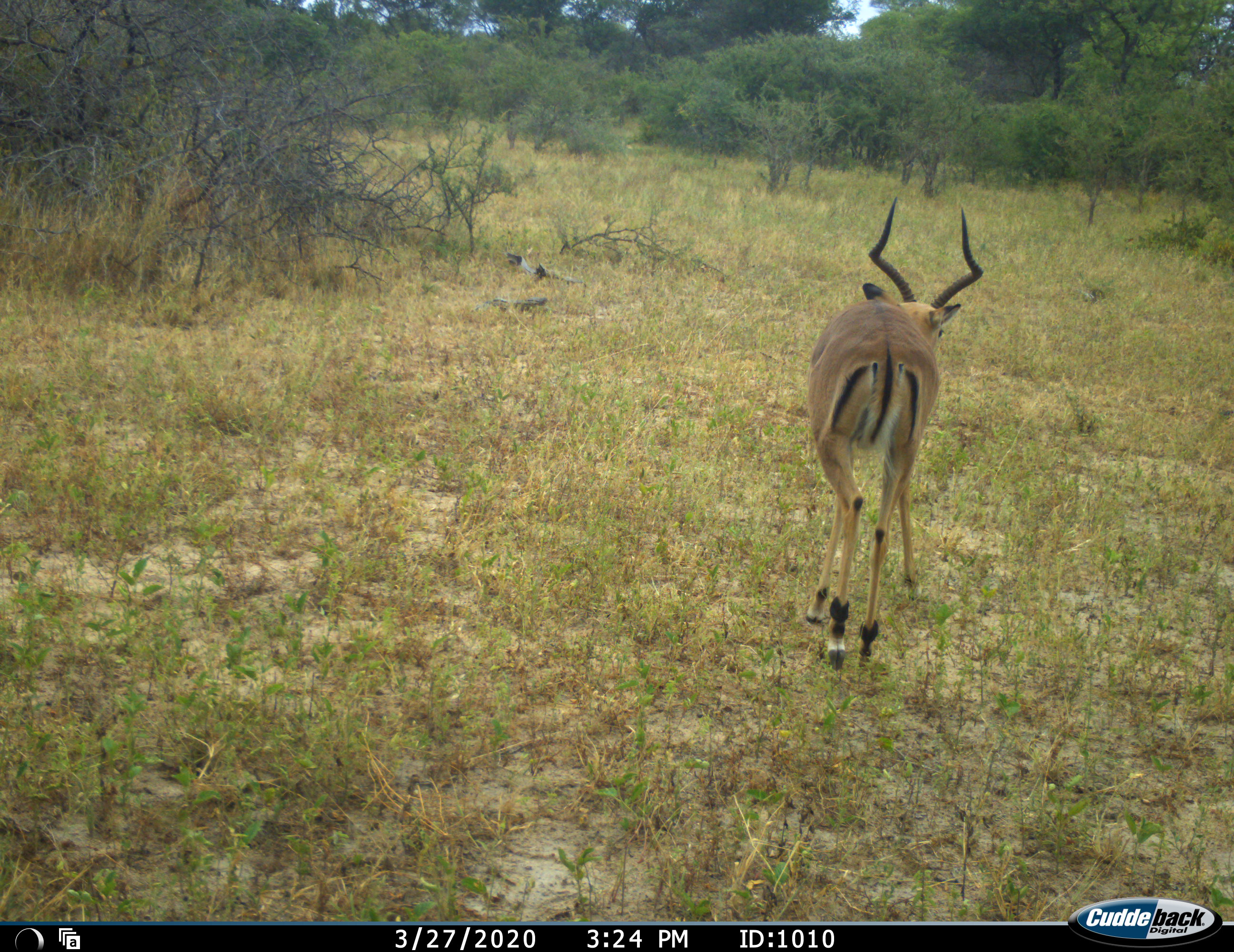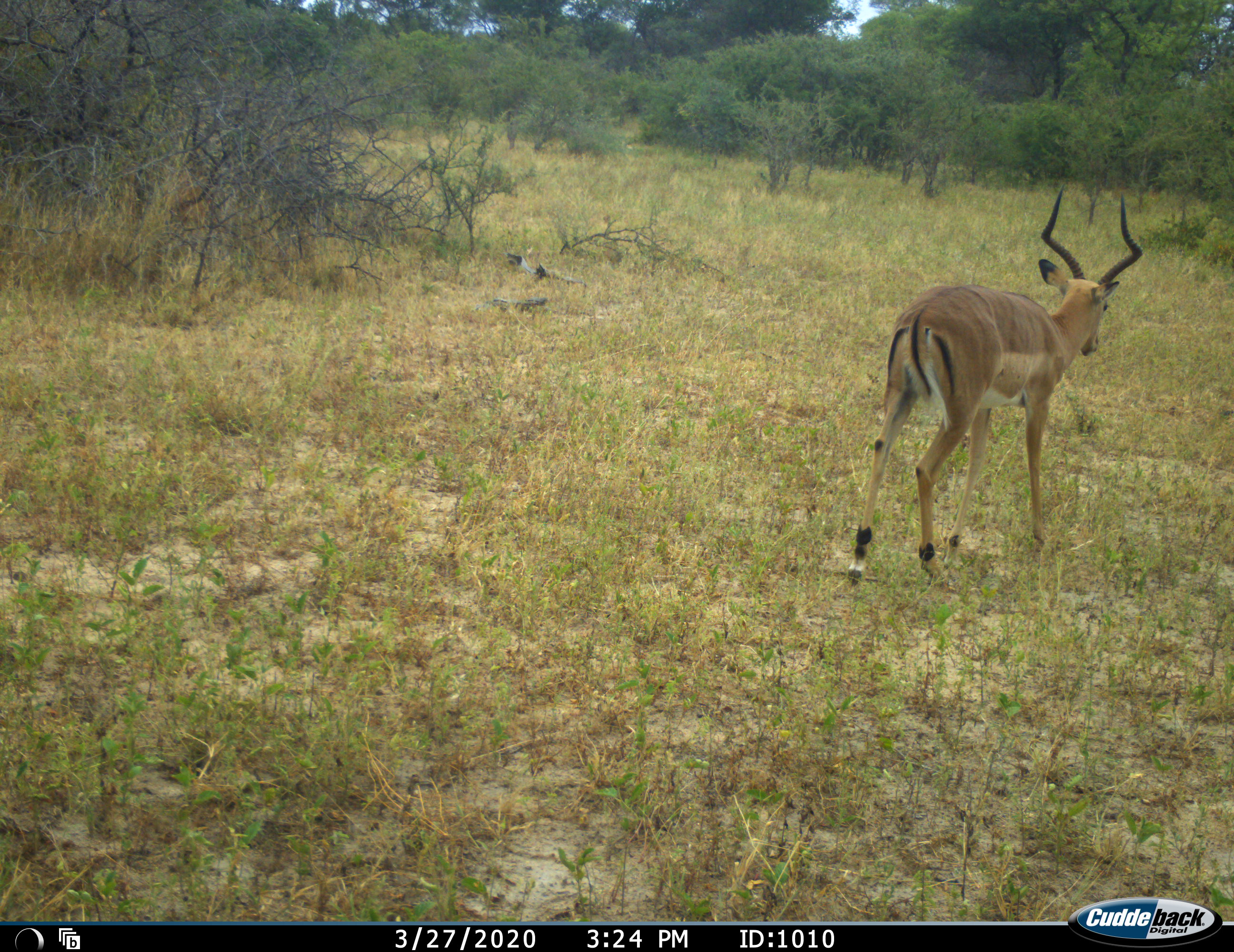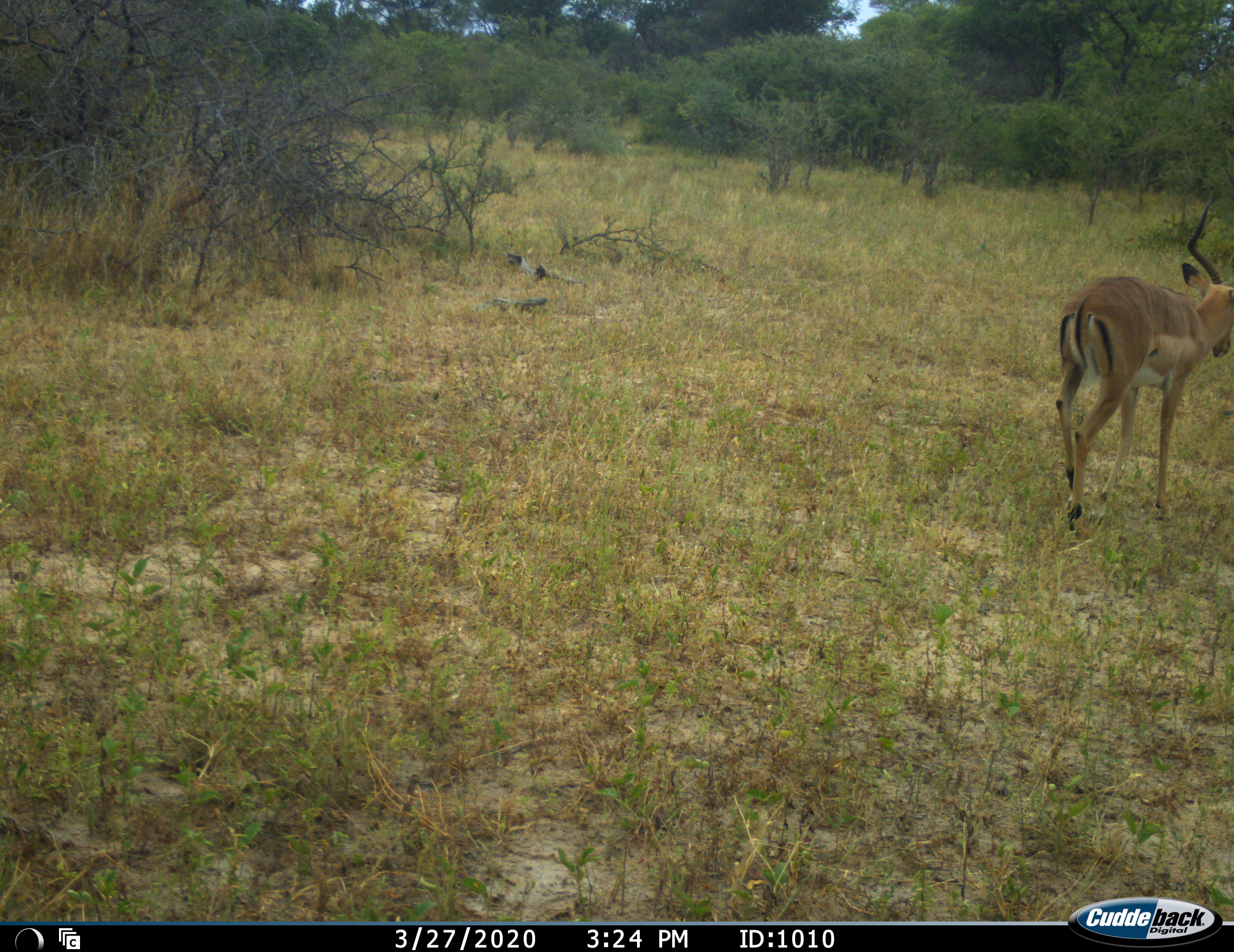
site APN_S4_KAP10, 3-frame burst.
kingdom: Animalia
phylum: Chordata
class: Mammalia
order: Artiodactyla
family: Bovidae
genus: Aepyceros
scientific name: Aepyceros melampus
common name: impala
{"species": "impala (Aepyceros melampus)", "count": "1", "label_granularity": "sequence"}